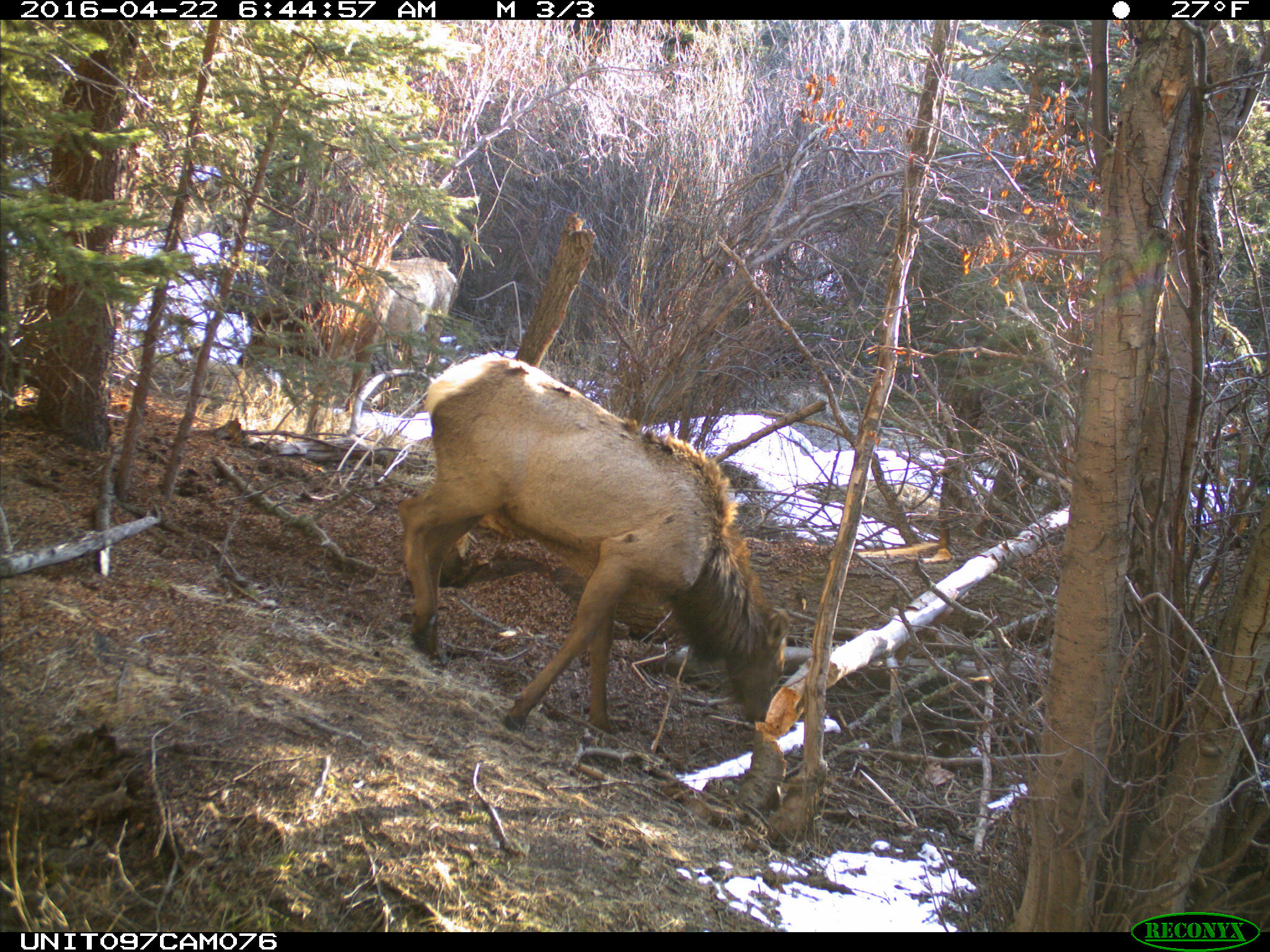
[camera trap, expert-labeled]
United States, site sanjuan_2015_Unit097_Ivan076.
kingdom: Animalia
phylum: Chordata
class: Mammalia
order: Artiodactyla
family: Cervidae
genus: Cervus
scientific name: Cervus elaphus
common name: red deer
Cervus elaphus (red deer).